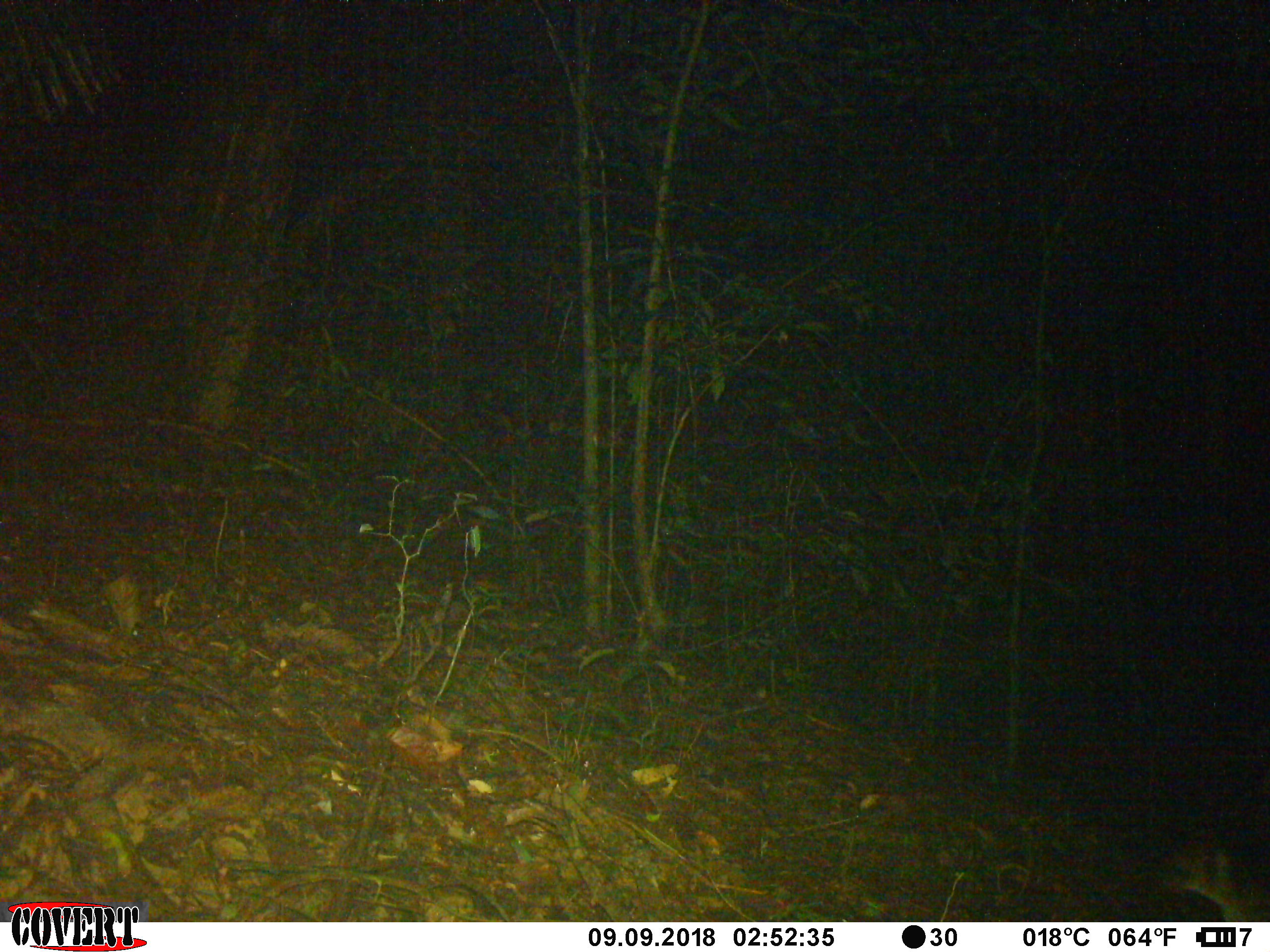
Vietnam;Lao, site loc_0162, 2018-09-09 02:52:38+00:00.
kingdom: Animalia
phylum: Chordata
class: Mammalia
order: Lagomorpha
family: Leporidae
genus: Nesolagus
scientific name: Nesolagus timminsi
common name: annamite striped rabbit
Annamite striped rabbit (Nesolagus timminsi). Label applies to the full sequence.